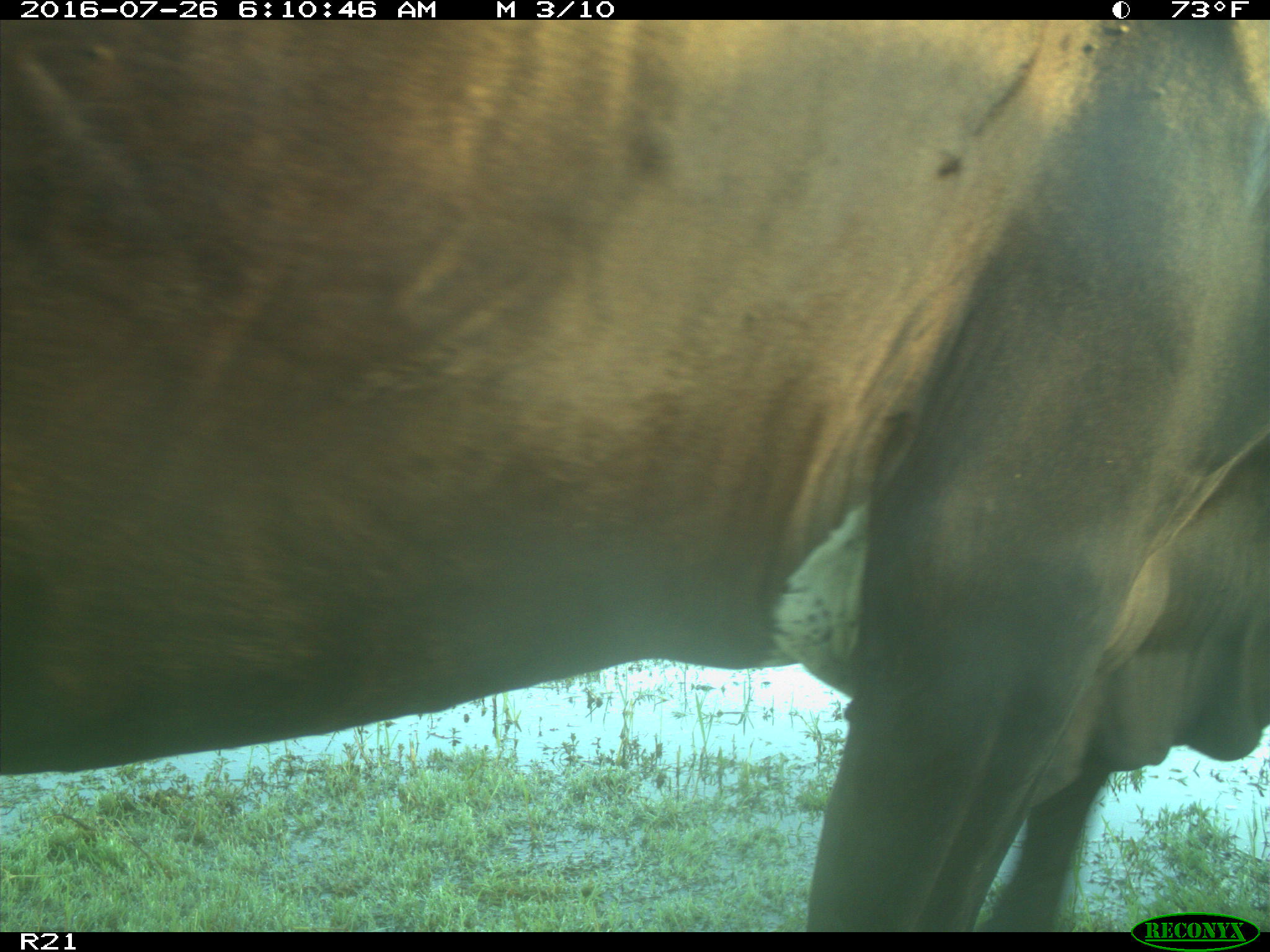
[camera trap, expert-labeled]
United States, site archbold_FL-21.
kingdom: Animalia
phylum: Chordata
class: Mammalia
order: Artiodactyla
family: Bovidae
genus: Bos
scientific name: Bos taurus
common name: domestic cow